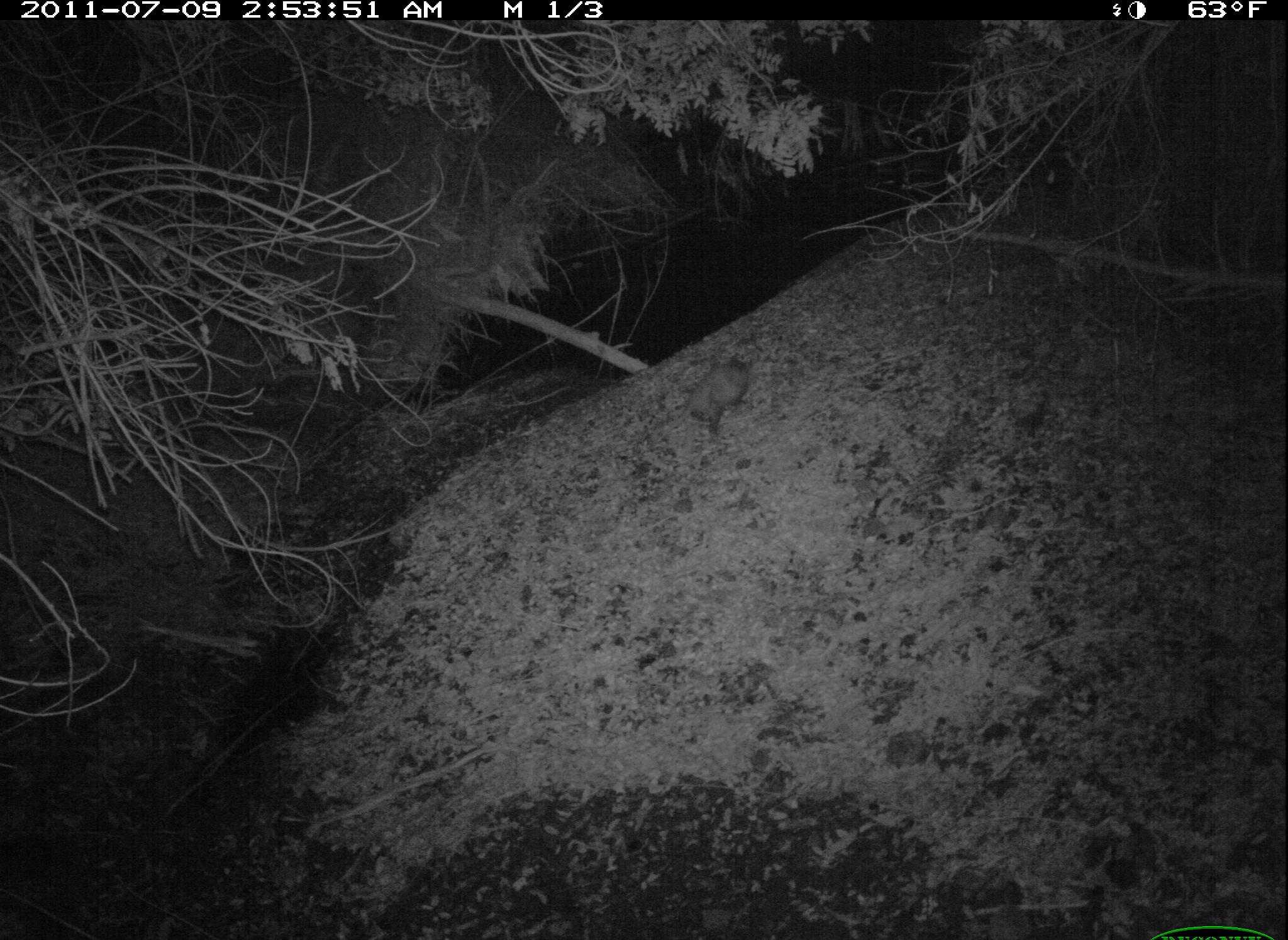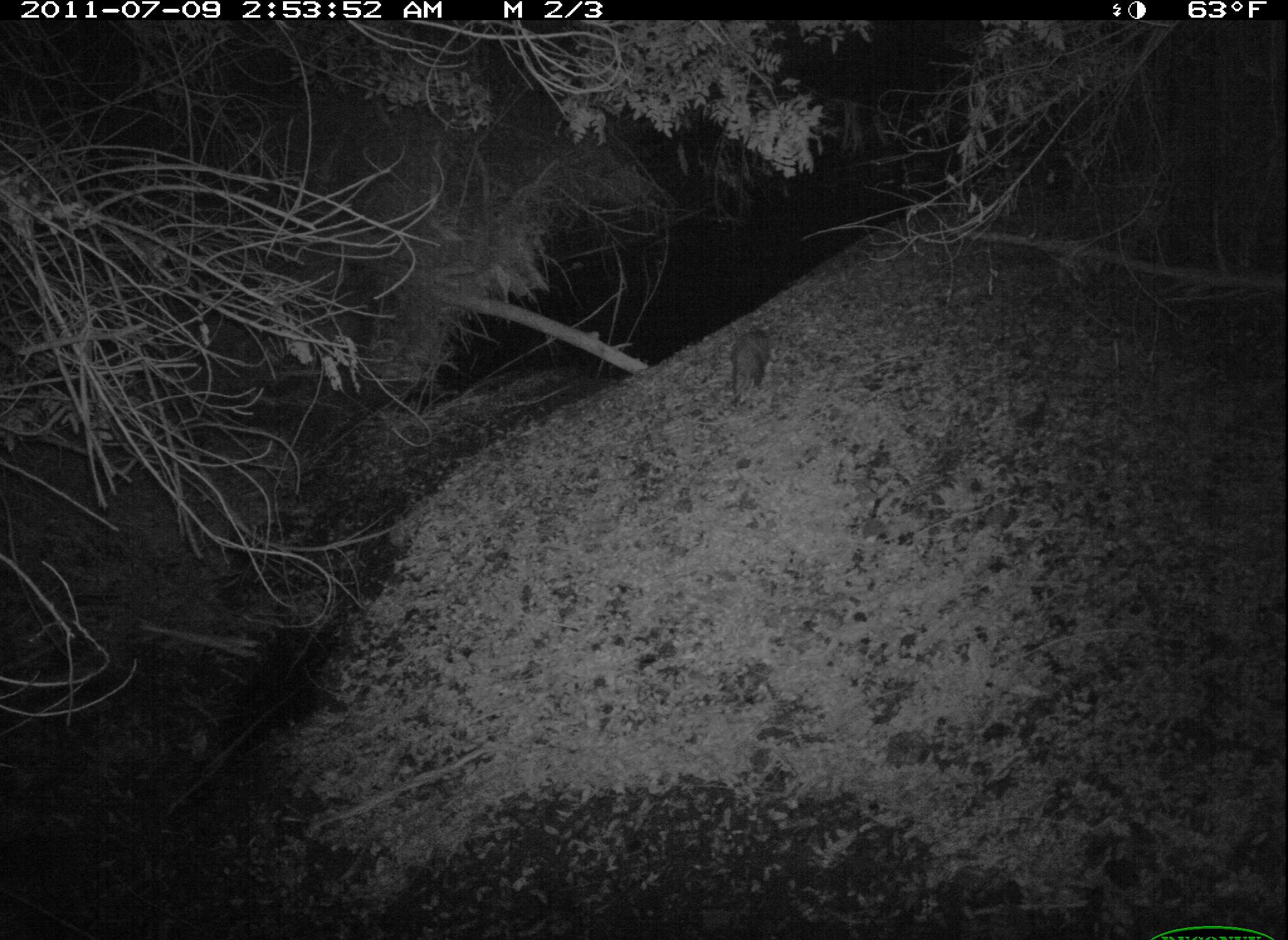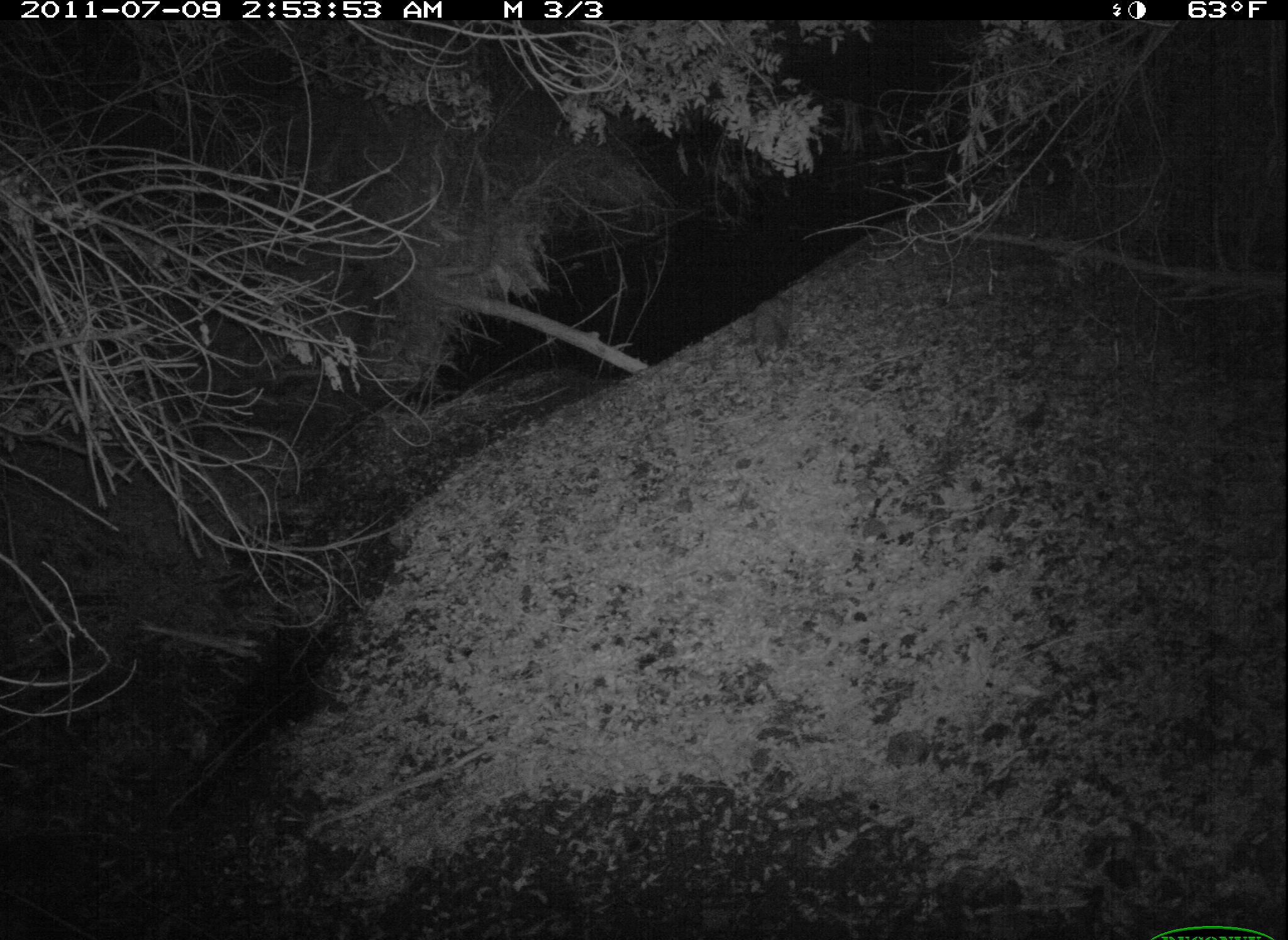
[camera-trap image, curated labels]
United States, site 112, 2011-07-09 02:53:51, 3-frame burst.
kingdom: Animalia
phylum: Chordata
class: Mammalia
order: Didelphimorphia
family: Didelphidae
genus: Didelphis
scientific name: Didelphis virginiana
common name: virginia opossum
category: opossum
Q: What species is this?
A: Opossum (virginia opossum) (Didelphis virginiana).